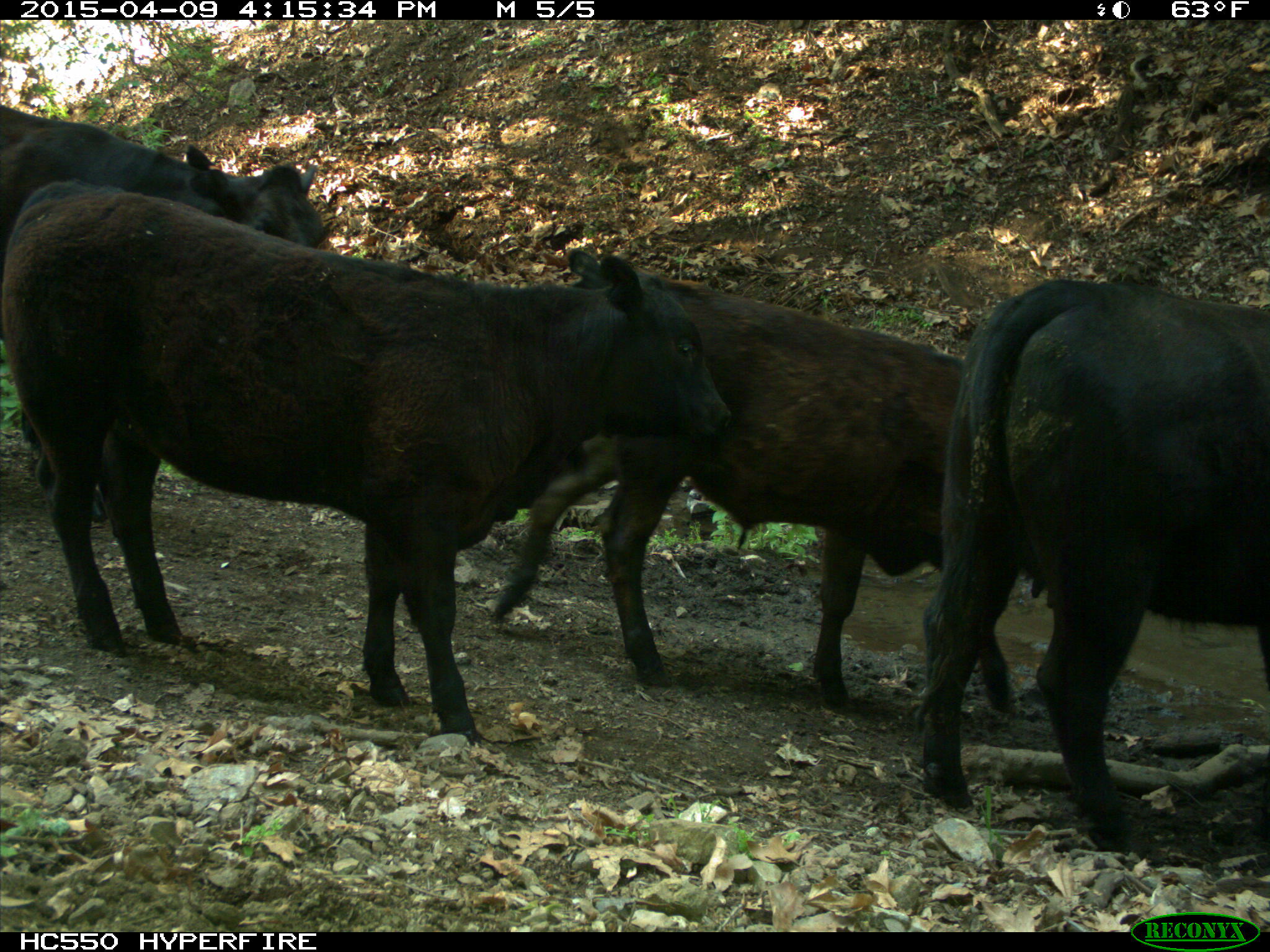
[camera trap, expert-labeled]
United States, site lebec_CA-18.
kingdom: Animalia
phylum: Chordata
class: Mammalia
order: Artiodactyla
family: Bovidae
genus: Bos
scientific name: Bos taurus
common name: domestic cow